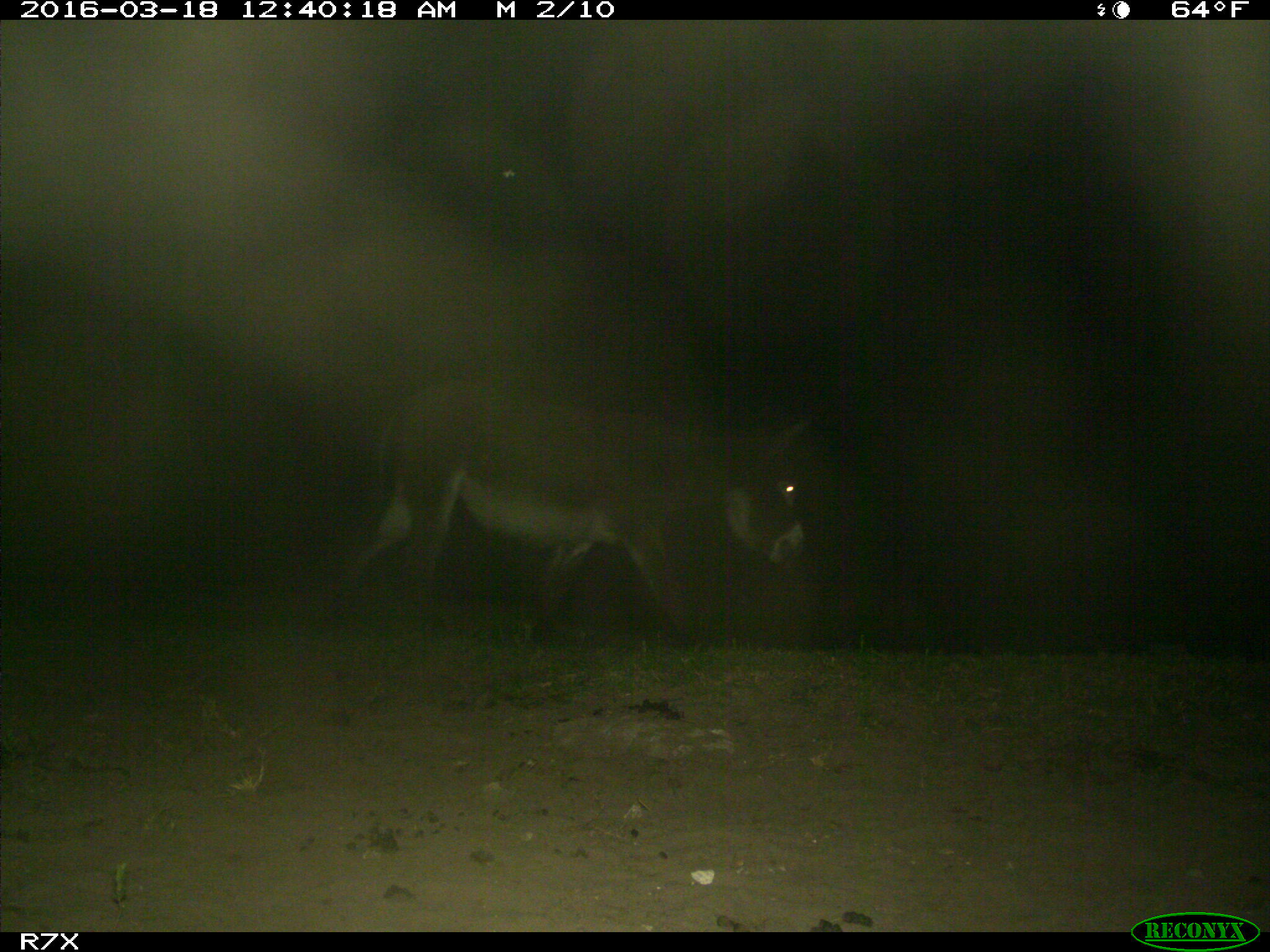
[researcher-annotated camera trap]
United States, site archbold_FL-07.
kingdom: Animalia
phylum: Chordata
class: Mammalia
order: Perissodactyla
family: Equidae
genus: Equus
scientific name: Equus africanus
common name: african wild ass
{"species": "Equus africanus (african wild ass)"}